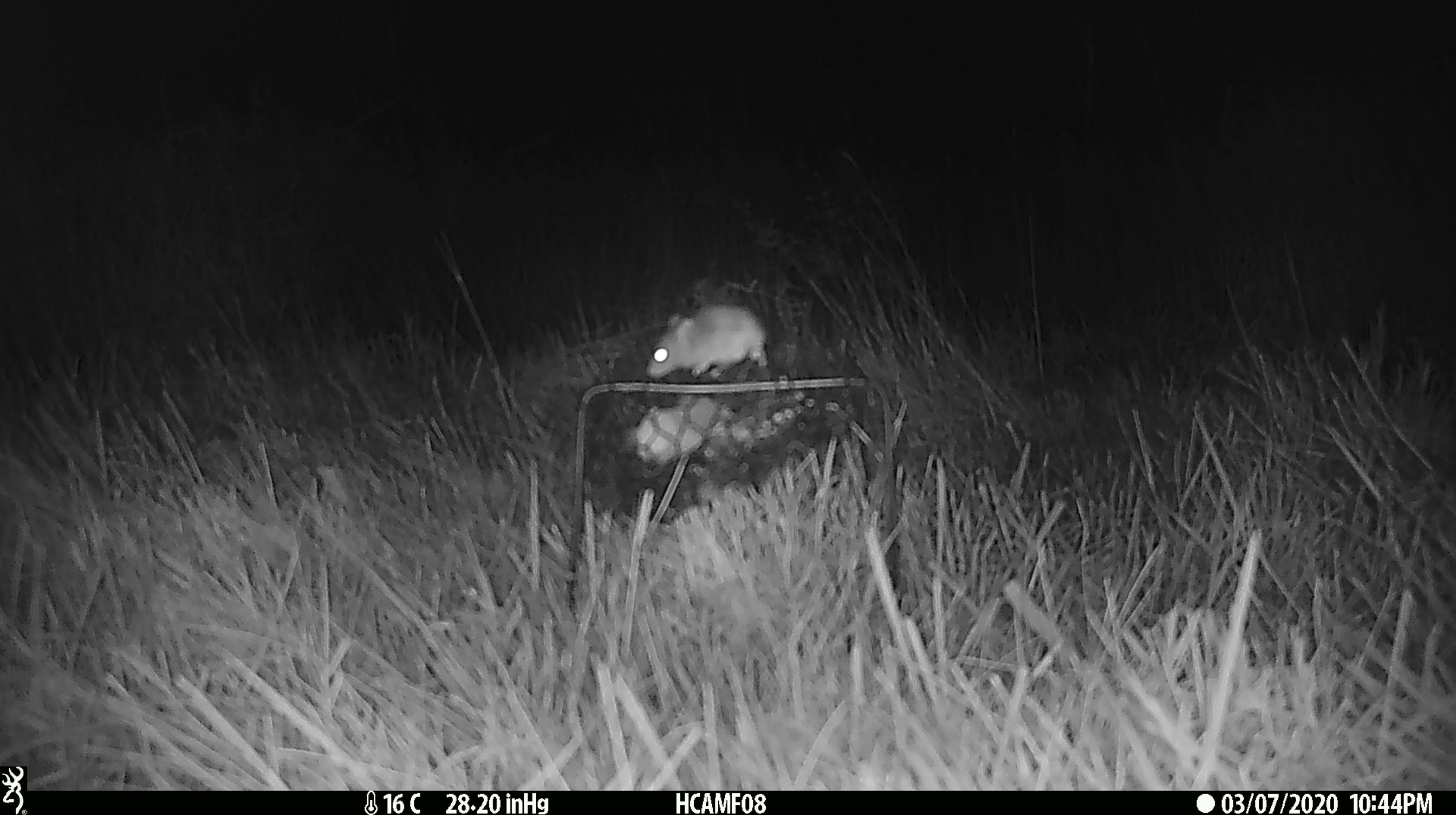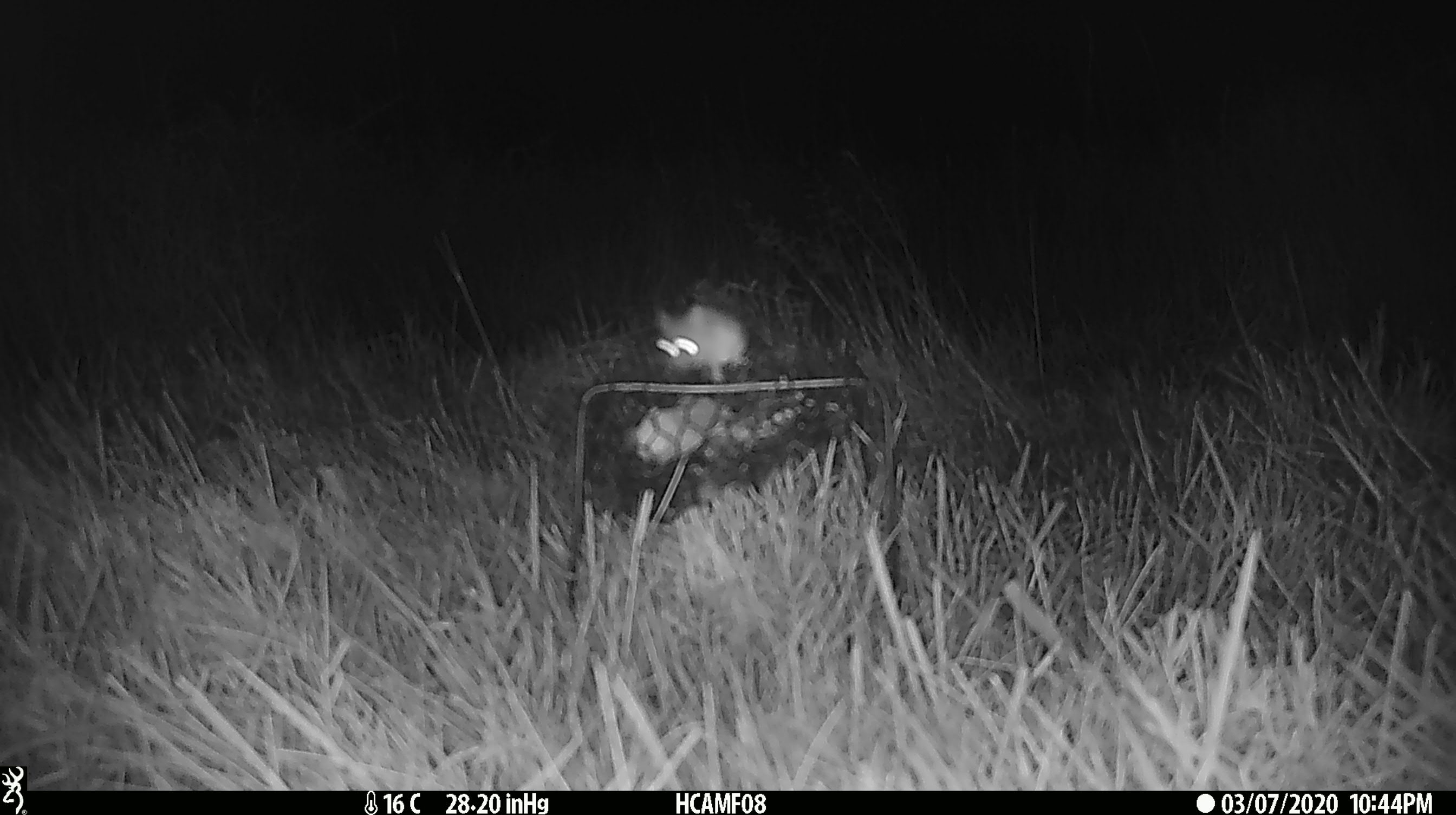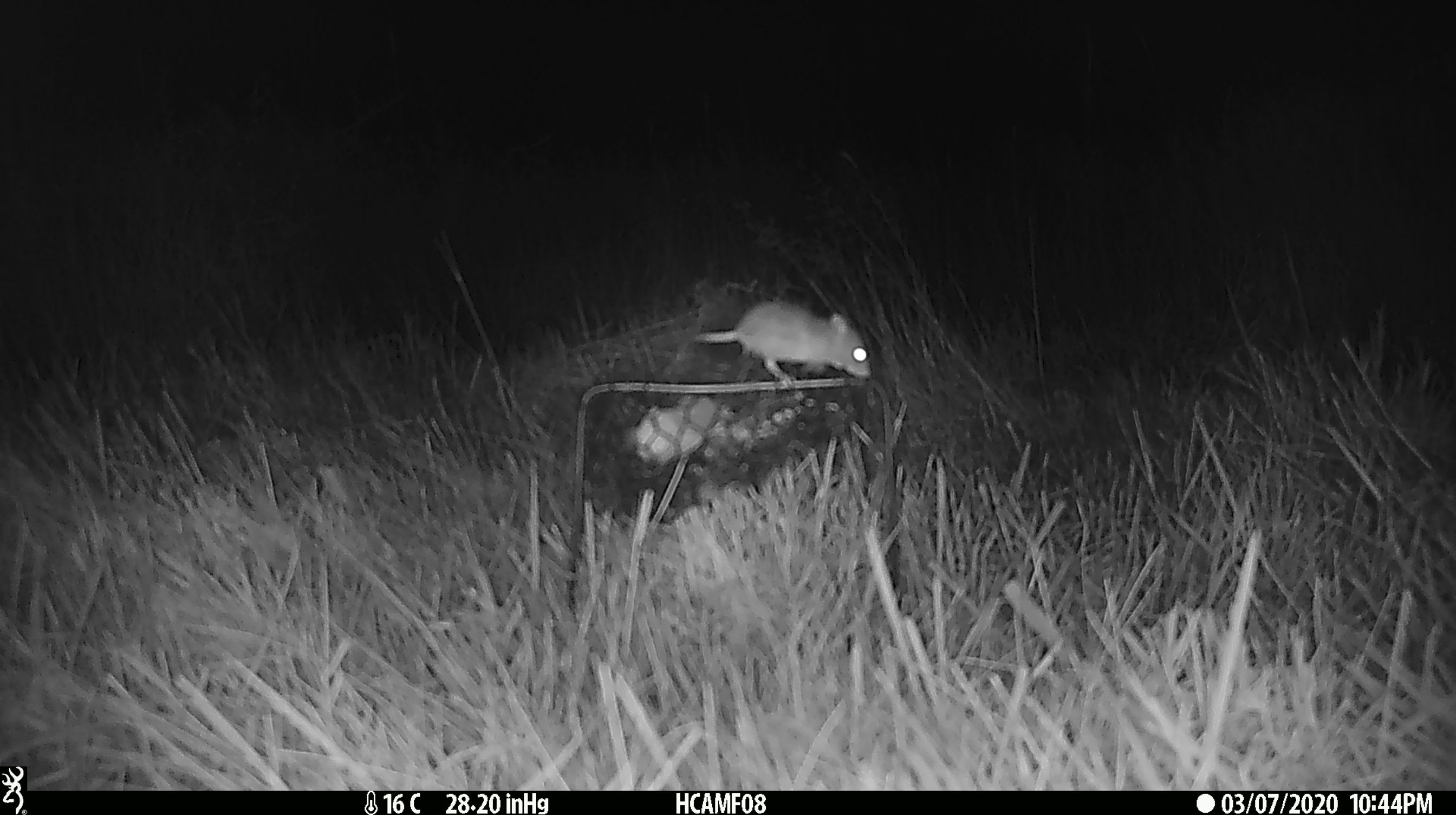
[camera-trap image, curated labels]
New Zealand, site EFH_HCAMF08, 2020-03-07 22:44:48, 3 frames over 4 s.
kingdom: Animalia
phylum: Chordata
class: Mammalia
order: Rodentia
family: Muridae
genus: Mus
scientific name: Mus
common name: mouse